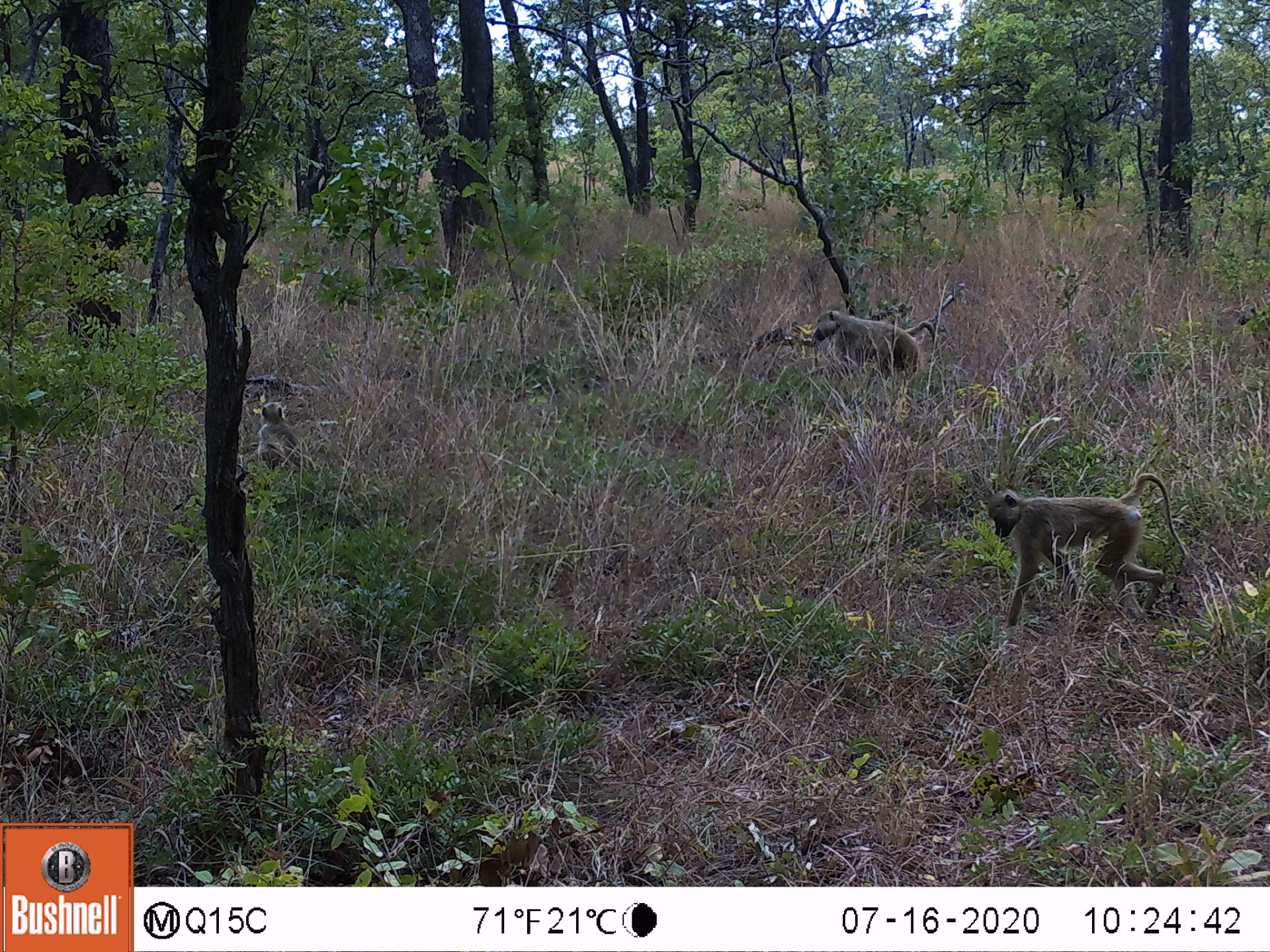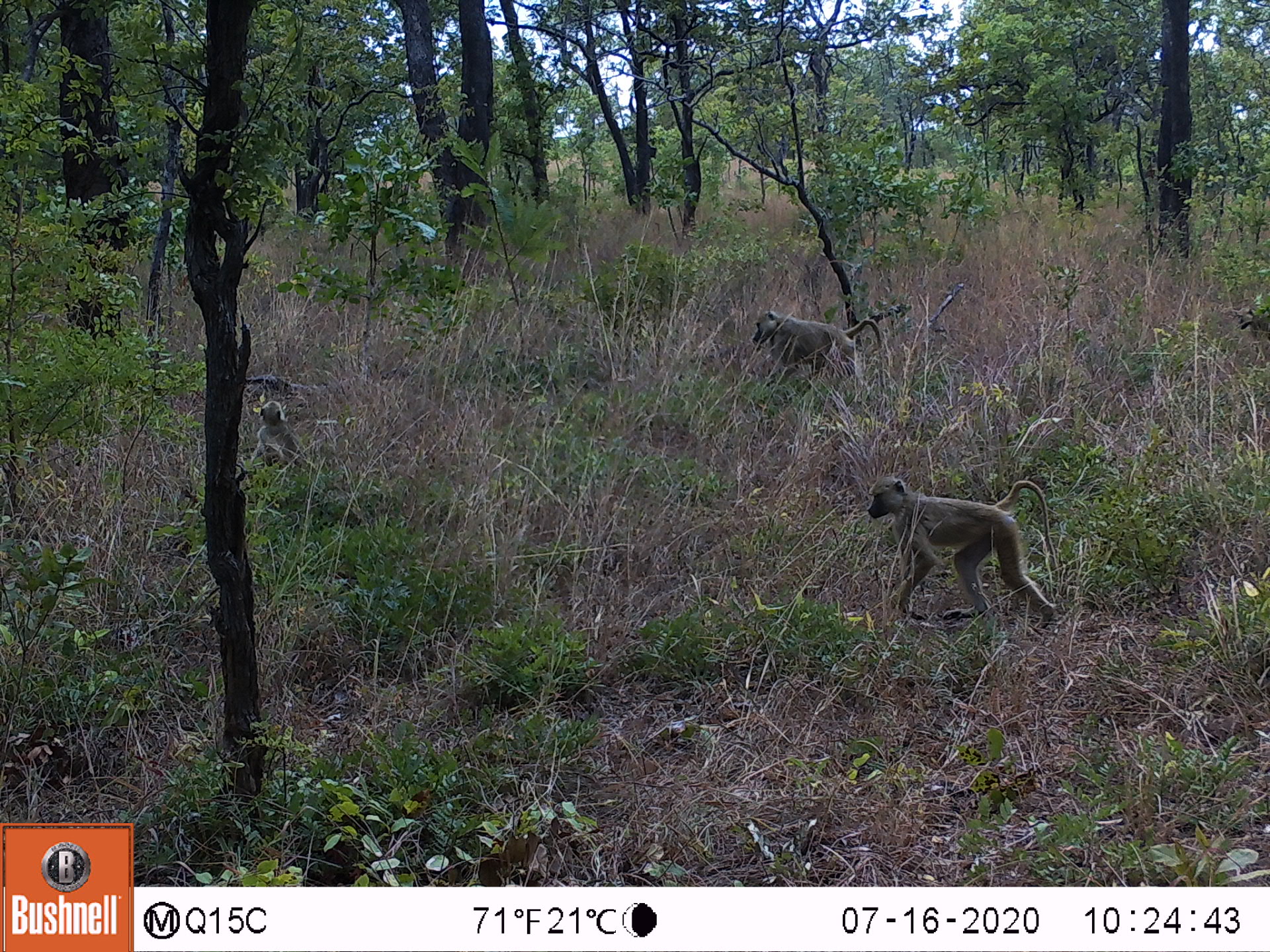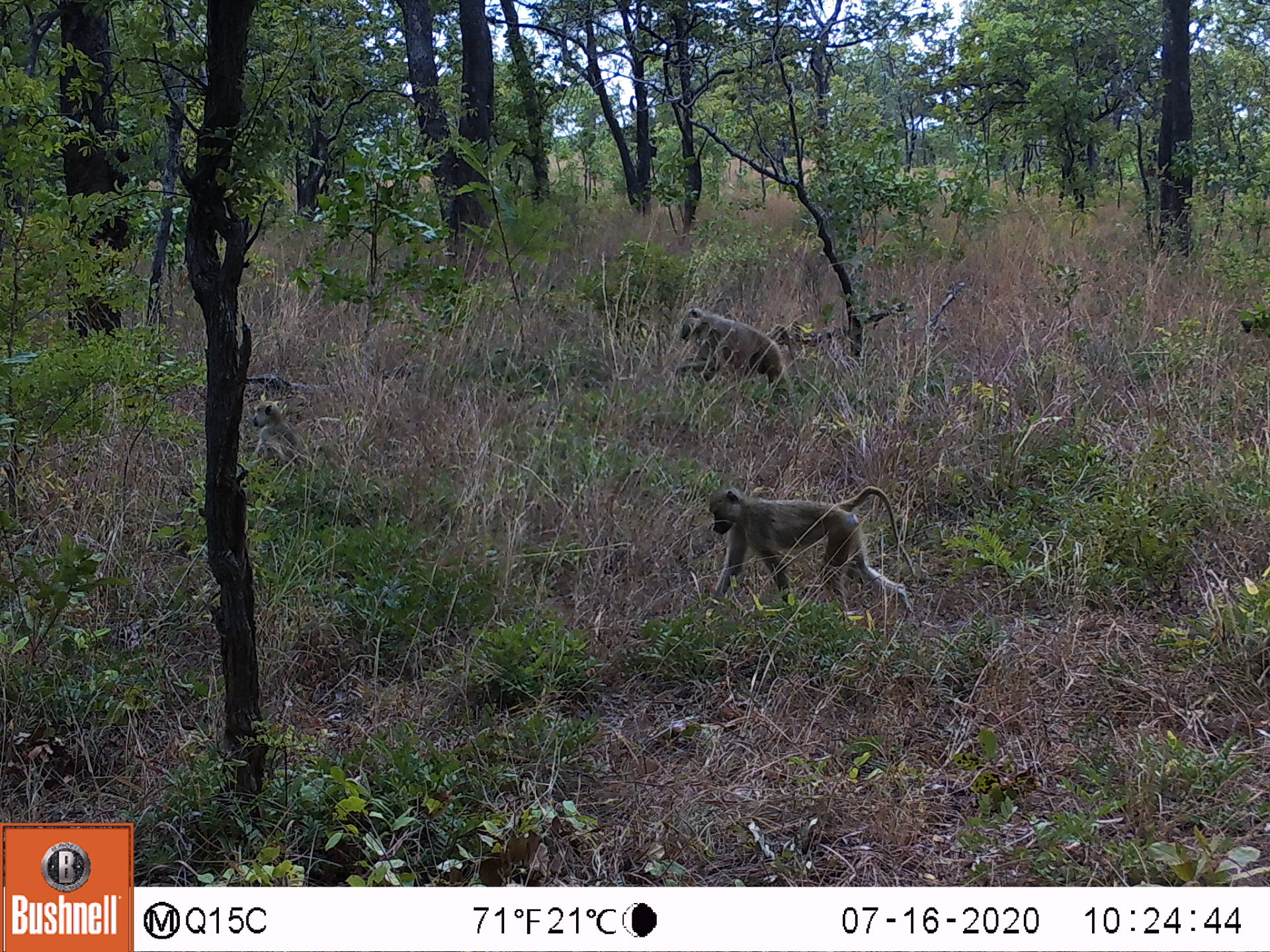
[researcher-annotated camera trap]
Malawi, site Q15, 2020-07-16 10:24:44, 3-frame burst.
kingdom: Animalia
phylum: Chordata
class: Mammalia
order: Primates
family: Cercopithecidae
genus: Papio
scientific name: Papio cynocephalus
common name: yellow baboon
Yellow baboon (Papio cynocephalus), count 4.